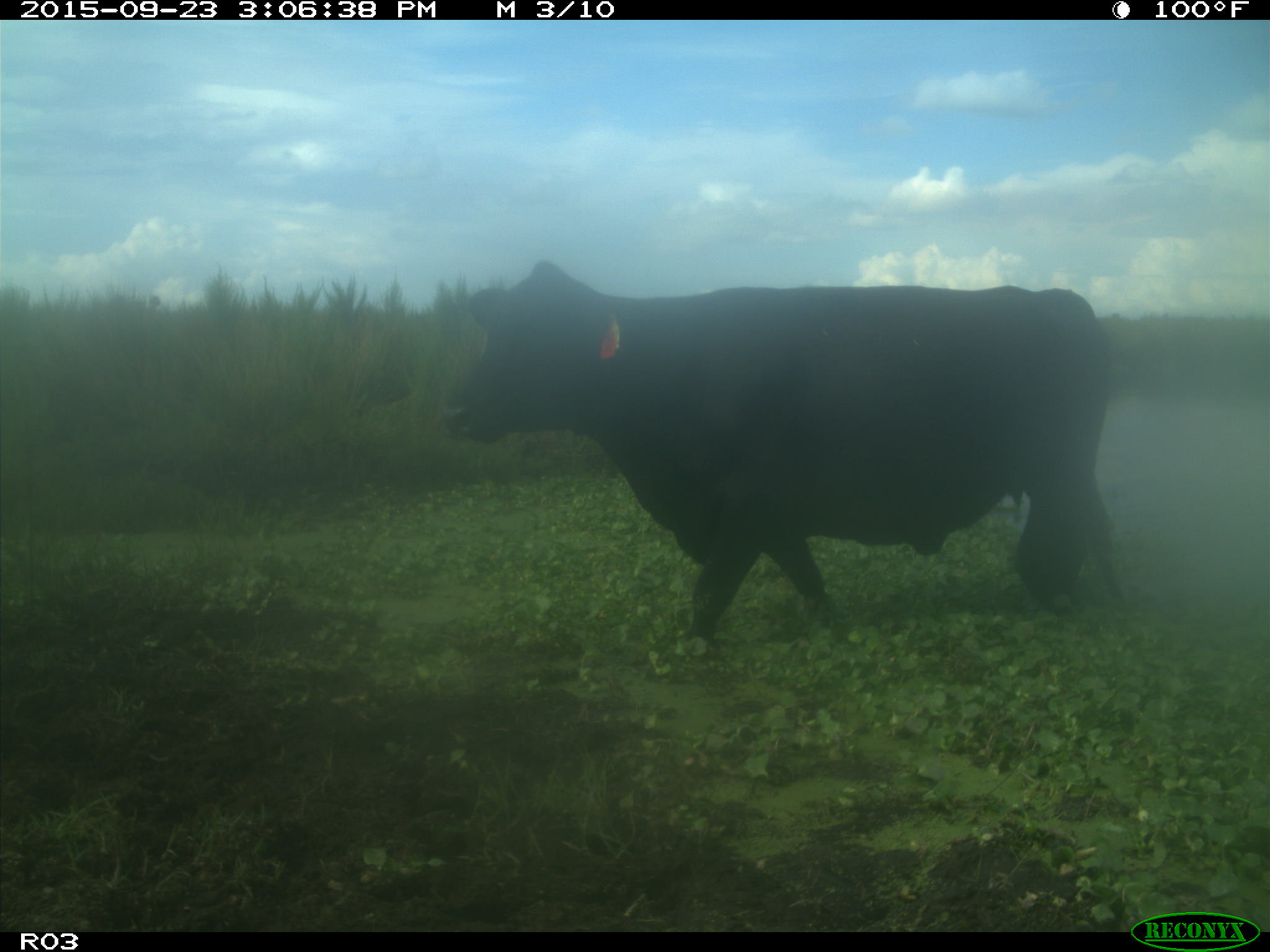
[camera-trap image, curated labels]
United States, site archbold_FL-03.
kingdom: Animalia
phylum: Chordata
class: Mammalia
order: Artiodactyla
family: Bovidae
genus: Bos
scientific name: Bos taurus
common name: domestic cow